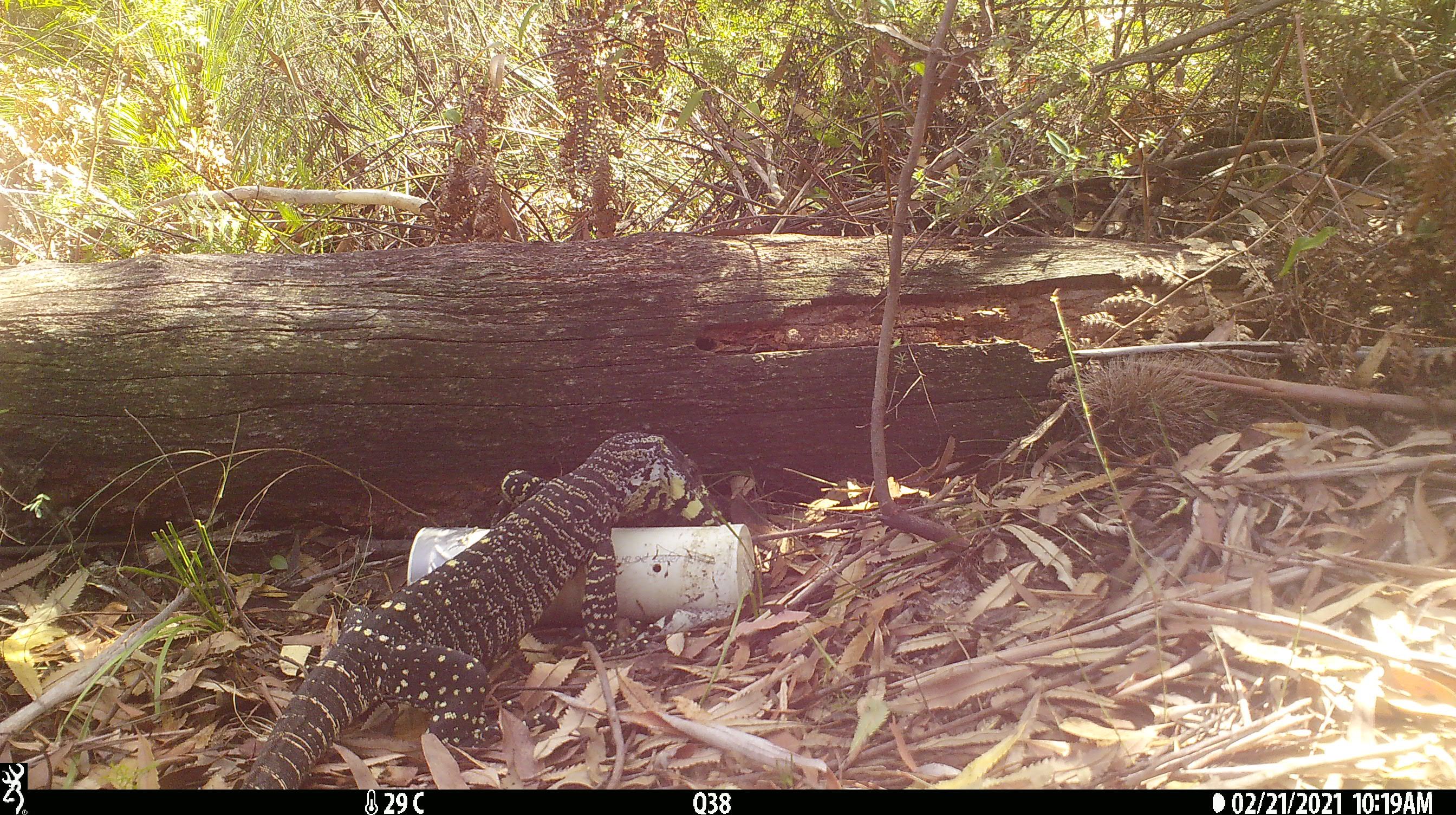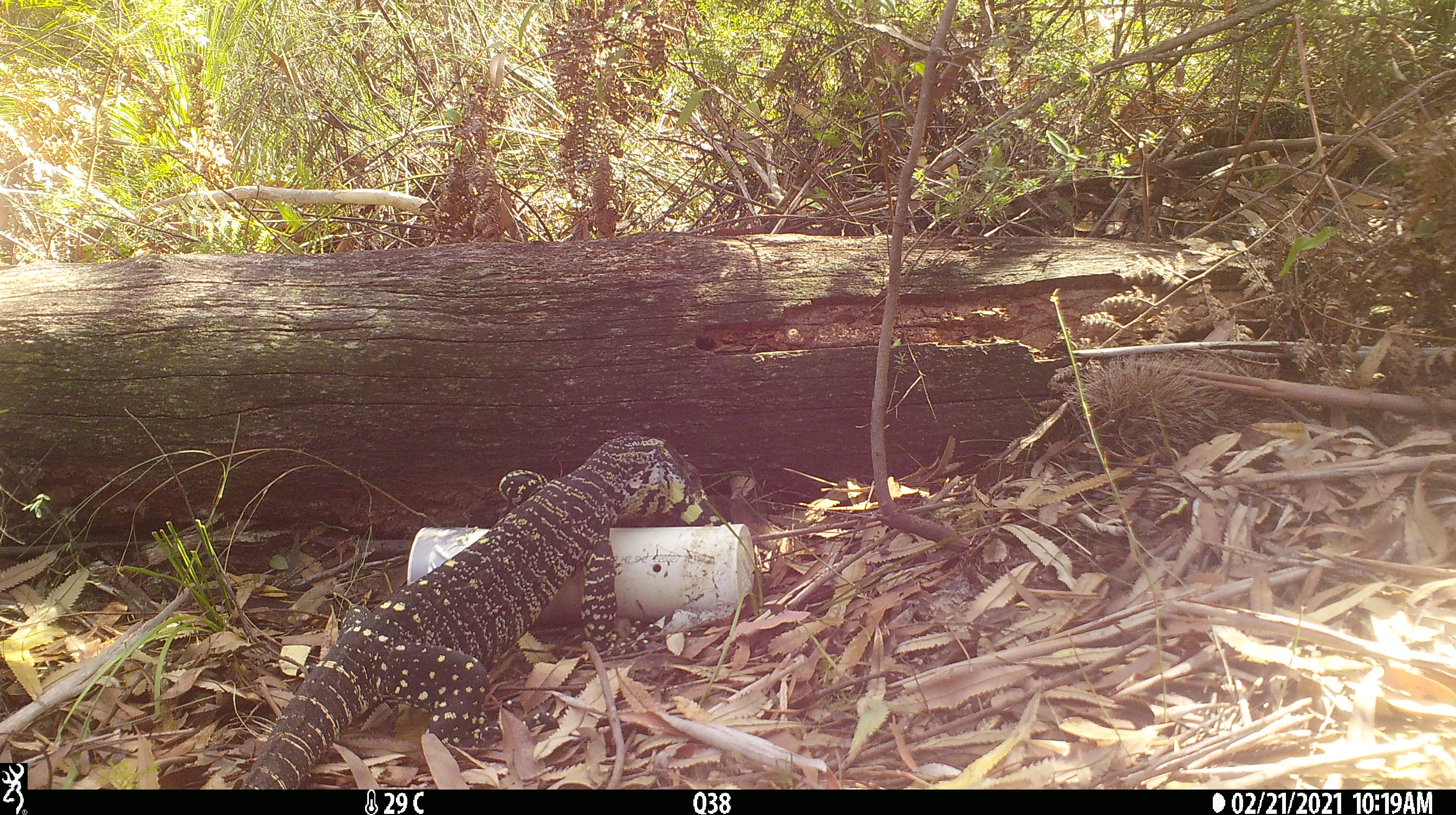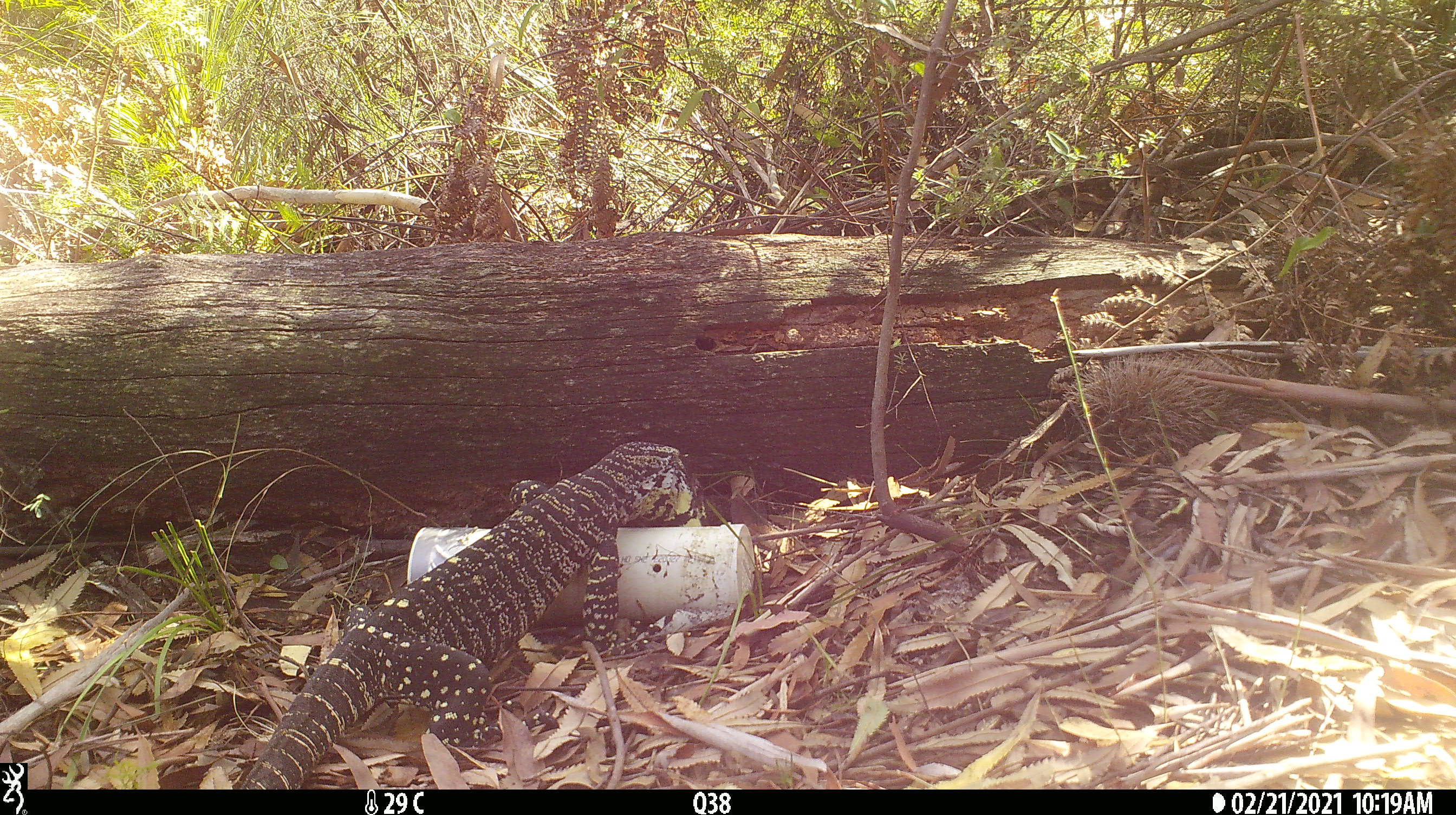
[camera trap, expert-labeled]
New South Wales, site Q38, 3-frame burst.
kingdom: Animalia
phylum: Chordata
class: Reptilia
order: Squamata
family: Varanidae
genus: Varanus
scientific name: Varanus varius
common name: lace monitor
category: goanna